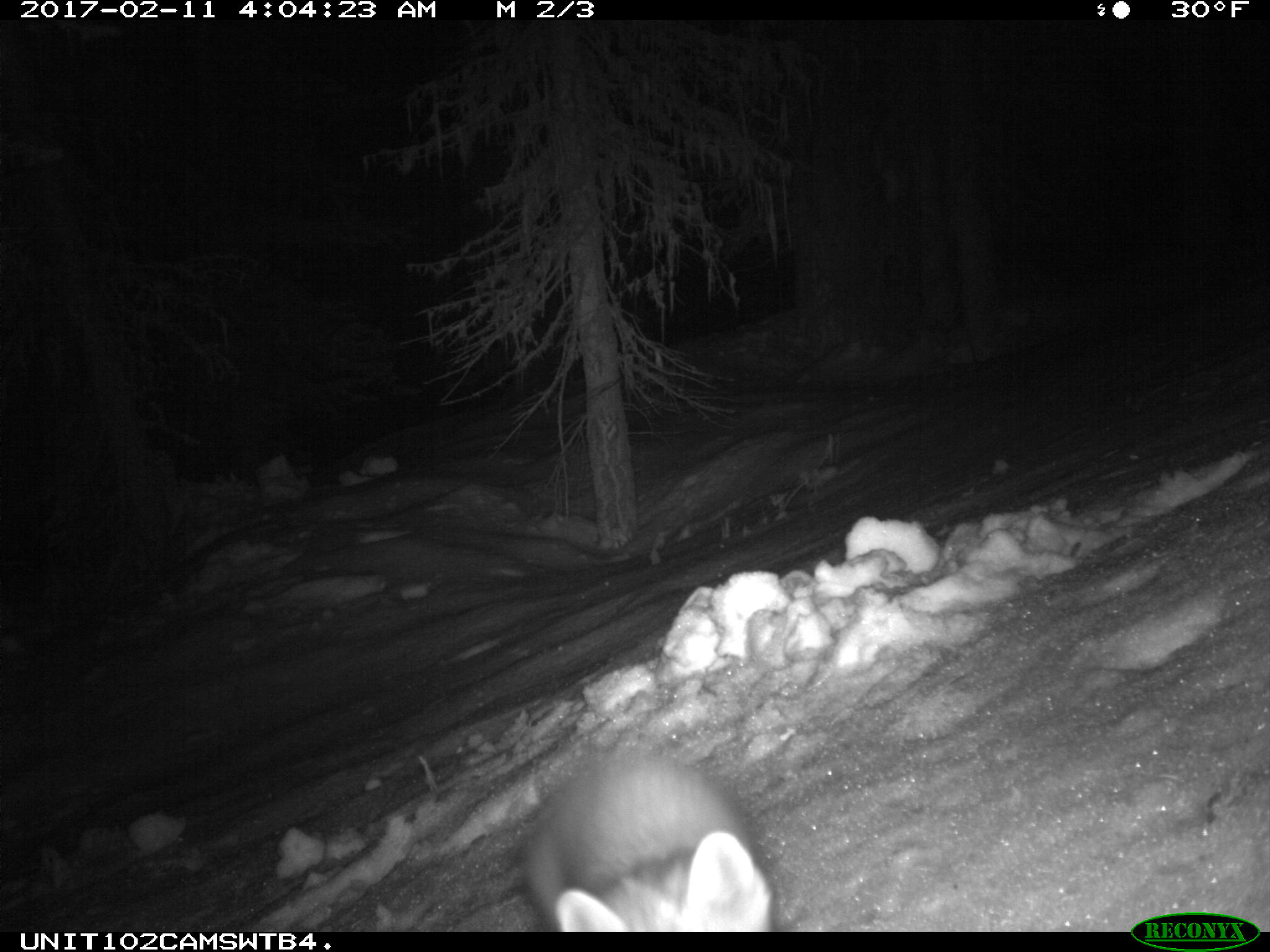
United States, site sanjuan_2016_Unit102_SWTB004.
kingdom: Animalia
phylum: Chordata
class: Mammalia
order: Carnivora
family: Mustelidae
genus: Martes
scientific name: Martes americana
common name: american marten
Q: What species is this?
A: Martes americana (american marten).